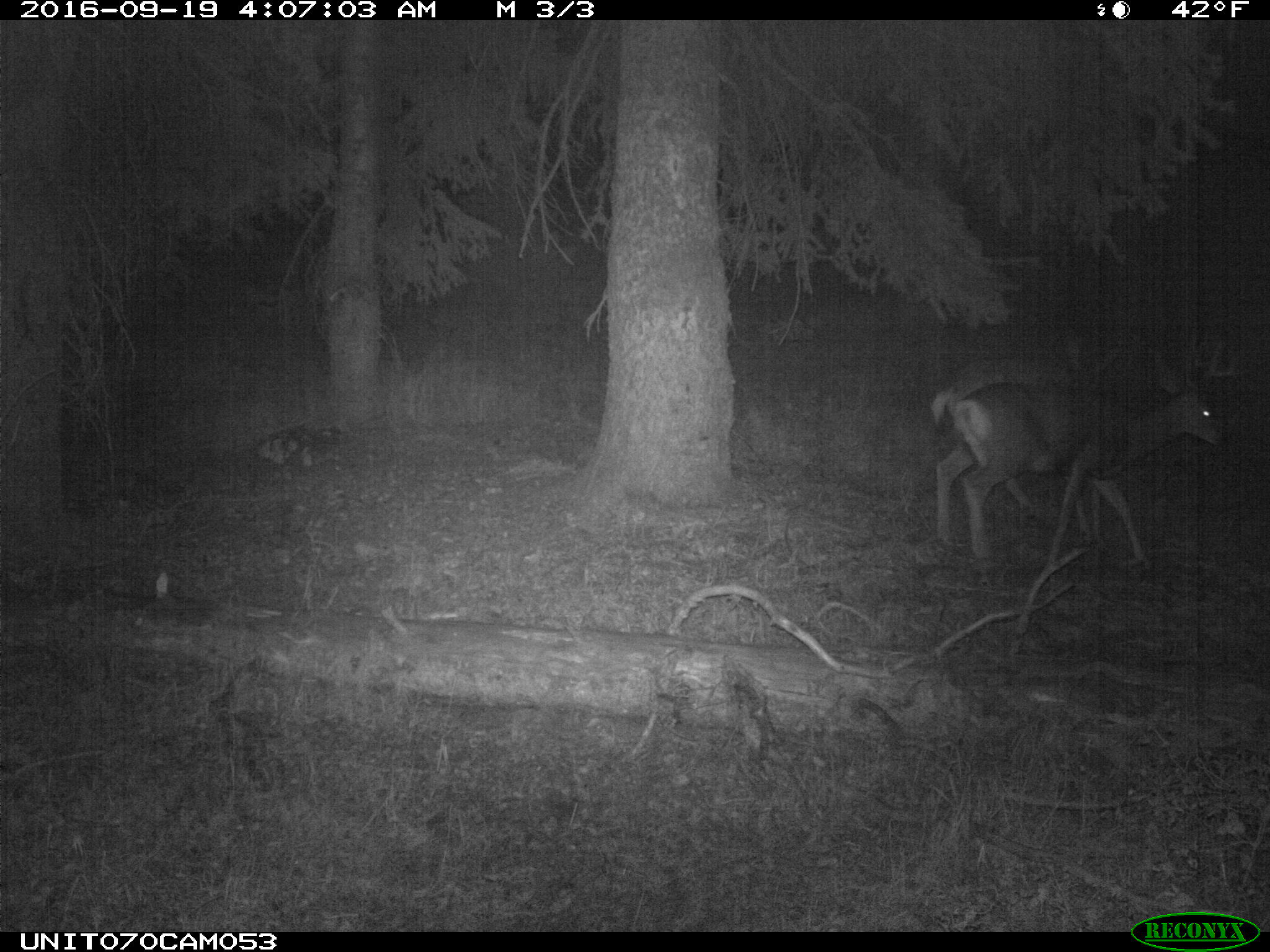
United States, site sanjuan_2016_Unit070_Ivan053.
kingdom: Animalia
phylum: Chordata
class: Mammalia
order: Artiodactyla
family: Cervidae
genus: Odocoileus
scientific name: Odocoileus hemionus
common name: mule deer